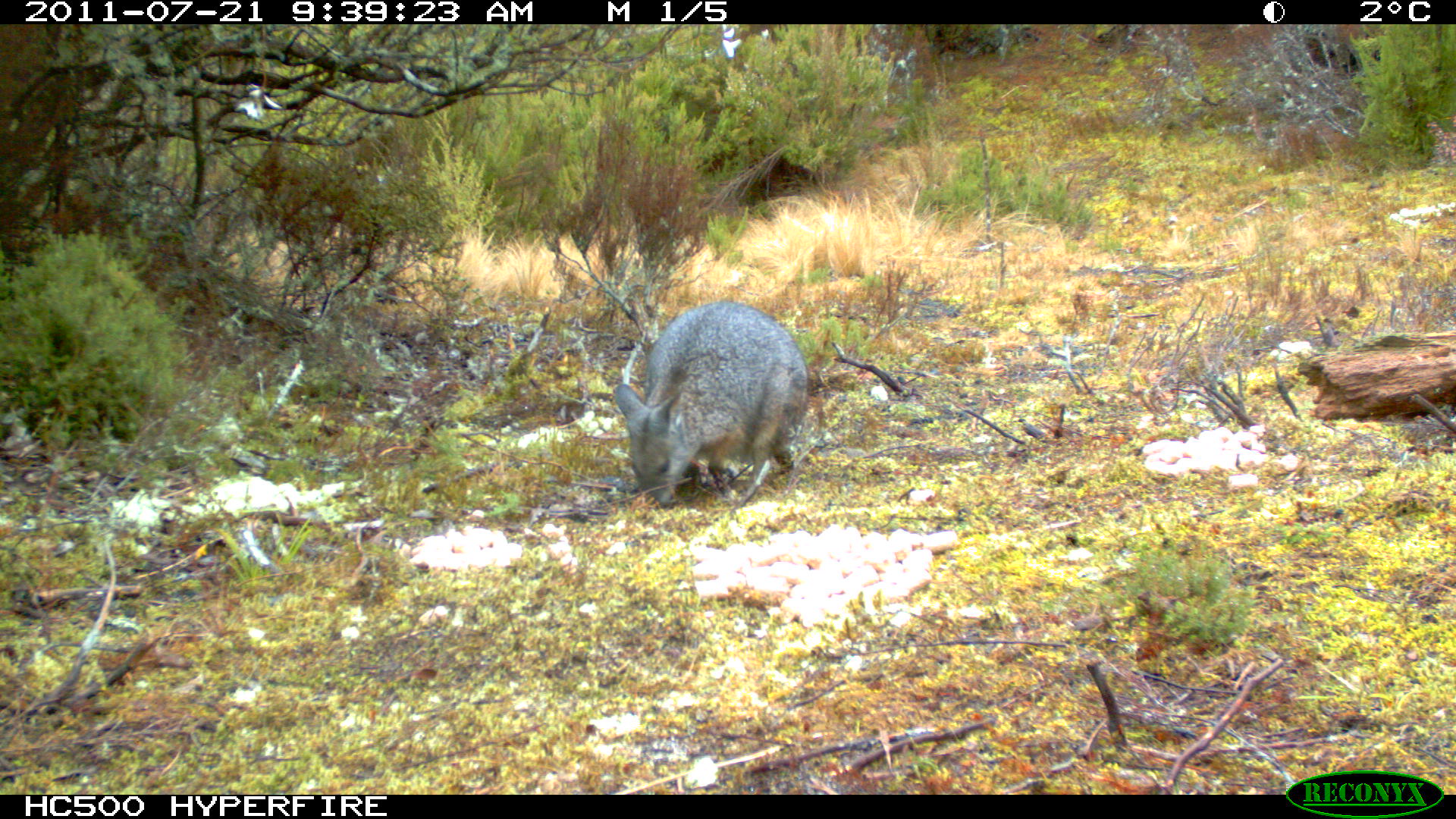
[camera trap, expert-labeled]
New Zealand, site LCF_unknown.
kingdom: Animalia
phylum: Chordata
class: Mammalia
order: Diprotodontia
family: Macropodidae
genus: Notamacropus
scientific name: Notamacropus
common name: wallaby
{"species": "wallaby (Notamacropus)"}